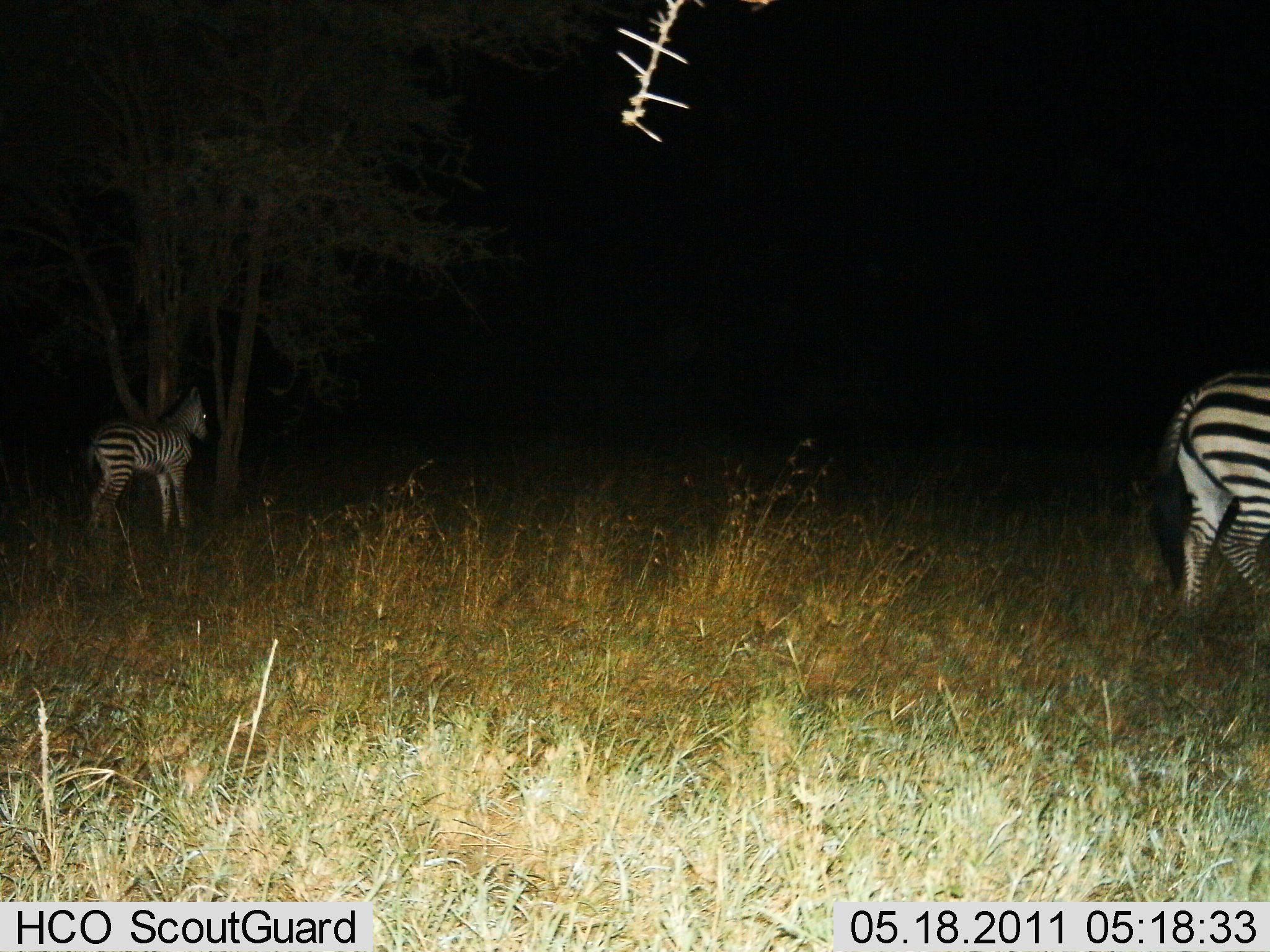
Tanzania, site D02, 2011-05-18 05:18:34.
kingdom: Animalia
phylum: Chordata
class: Mammalia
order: Perissodactyla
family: Equidae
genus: Equus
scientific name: Equus quagga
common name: plains zebra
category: zebra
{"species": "zebra (plains zebra) (Equus quagga)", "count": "2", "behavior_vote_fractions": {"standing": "80%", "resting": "0%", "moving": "40%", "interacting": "0%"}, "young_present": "30%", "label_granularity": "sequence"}